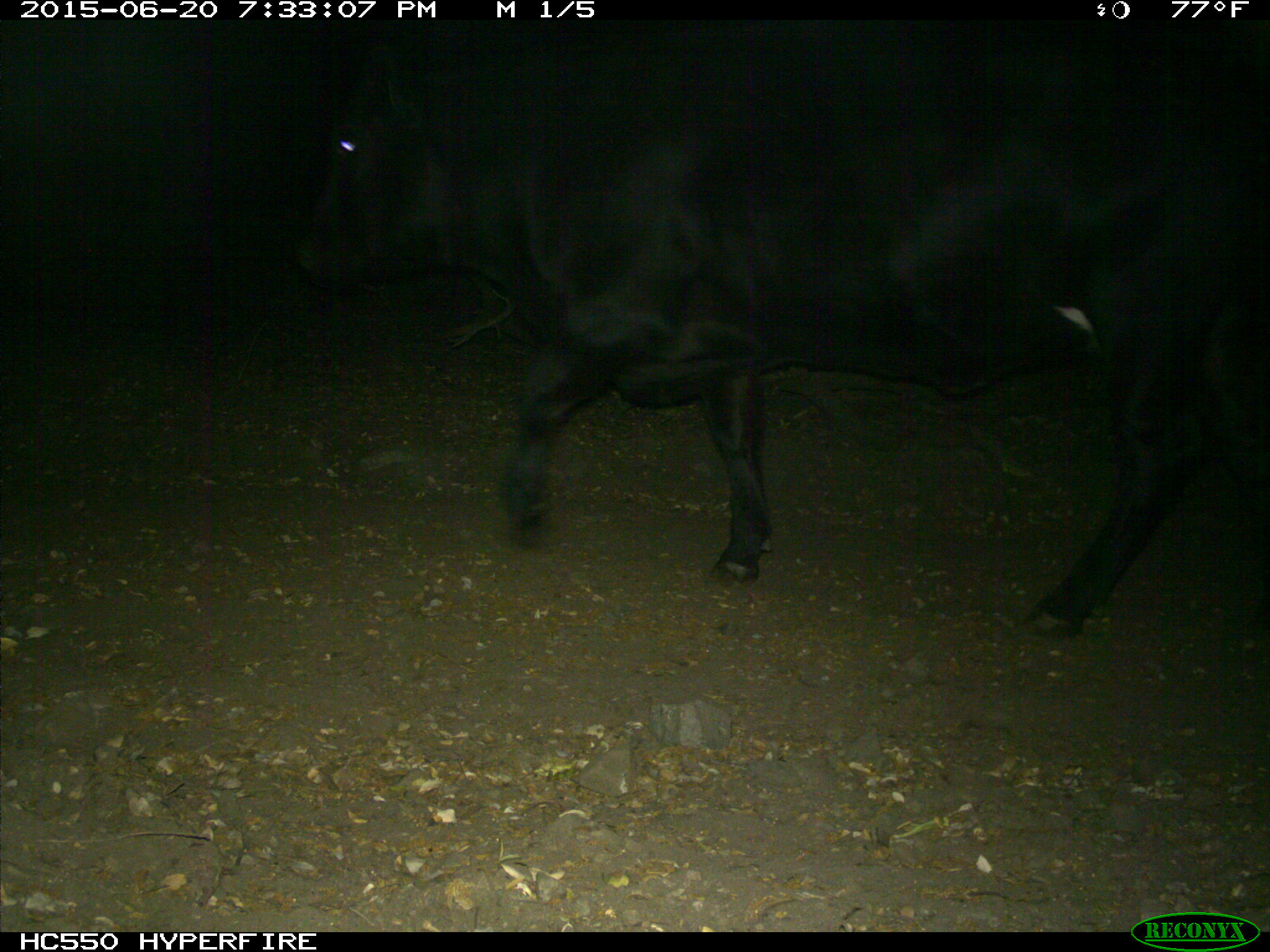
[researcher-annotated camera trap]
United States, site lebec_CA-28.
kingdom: Animalia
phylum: Chordata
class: Mammalia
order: Artiodactyla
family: Bovidae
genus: Bos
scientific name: Bos taurus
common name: domestic cow